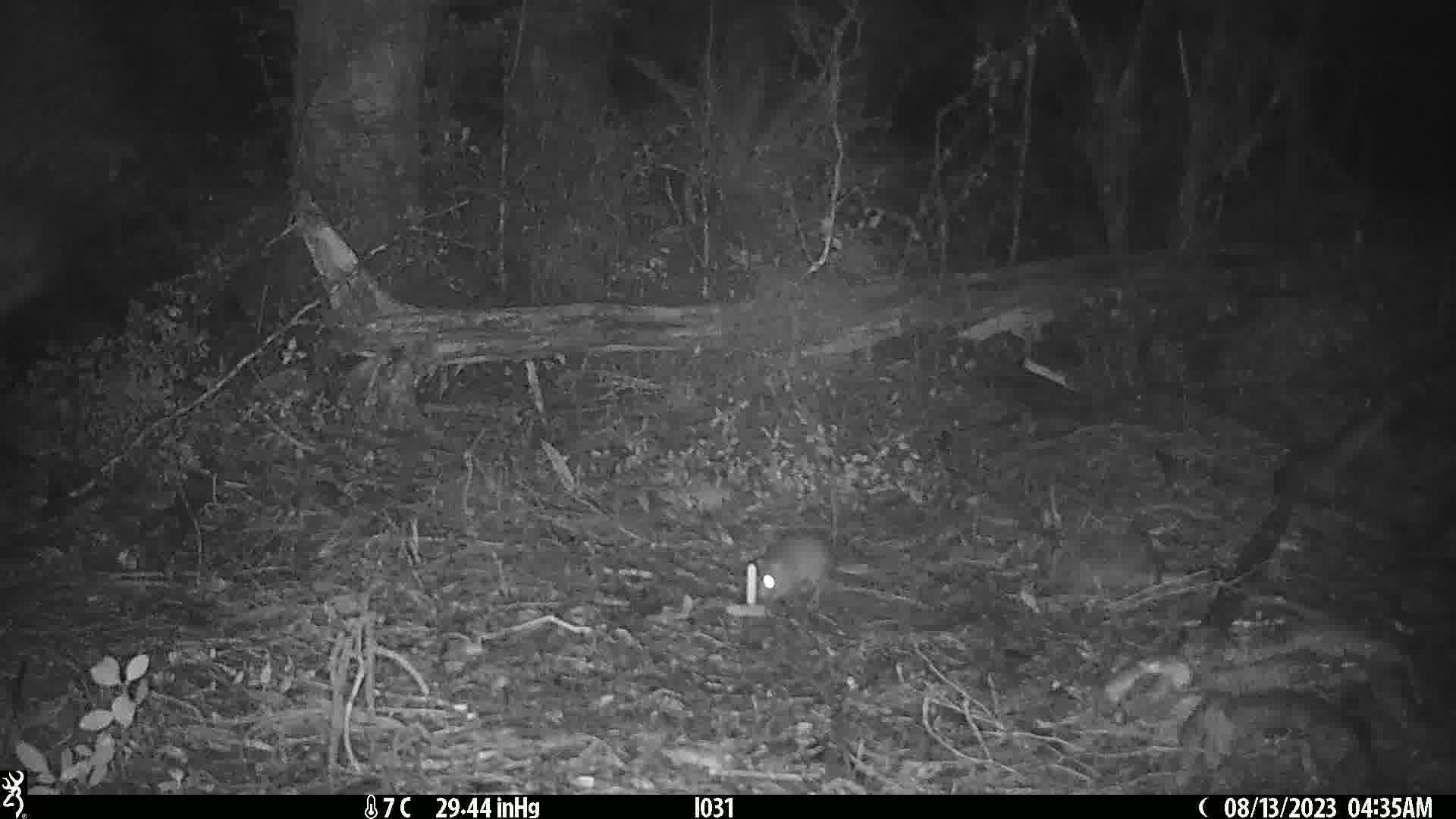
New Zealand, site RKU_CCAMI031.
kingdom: Animalia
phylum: Chordata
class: Mammalia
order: Rodentia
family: Muridae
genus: Rattus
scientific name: Rattus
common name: rat